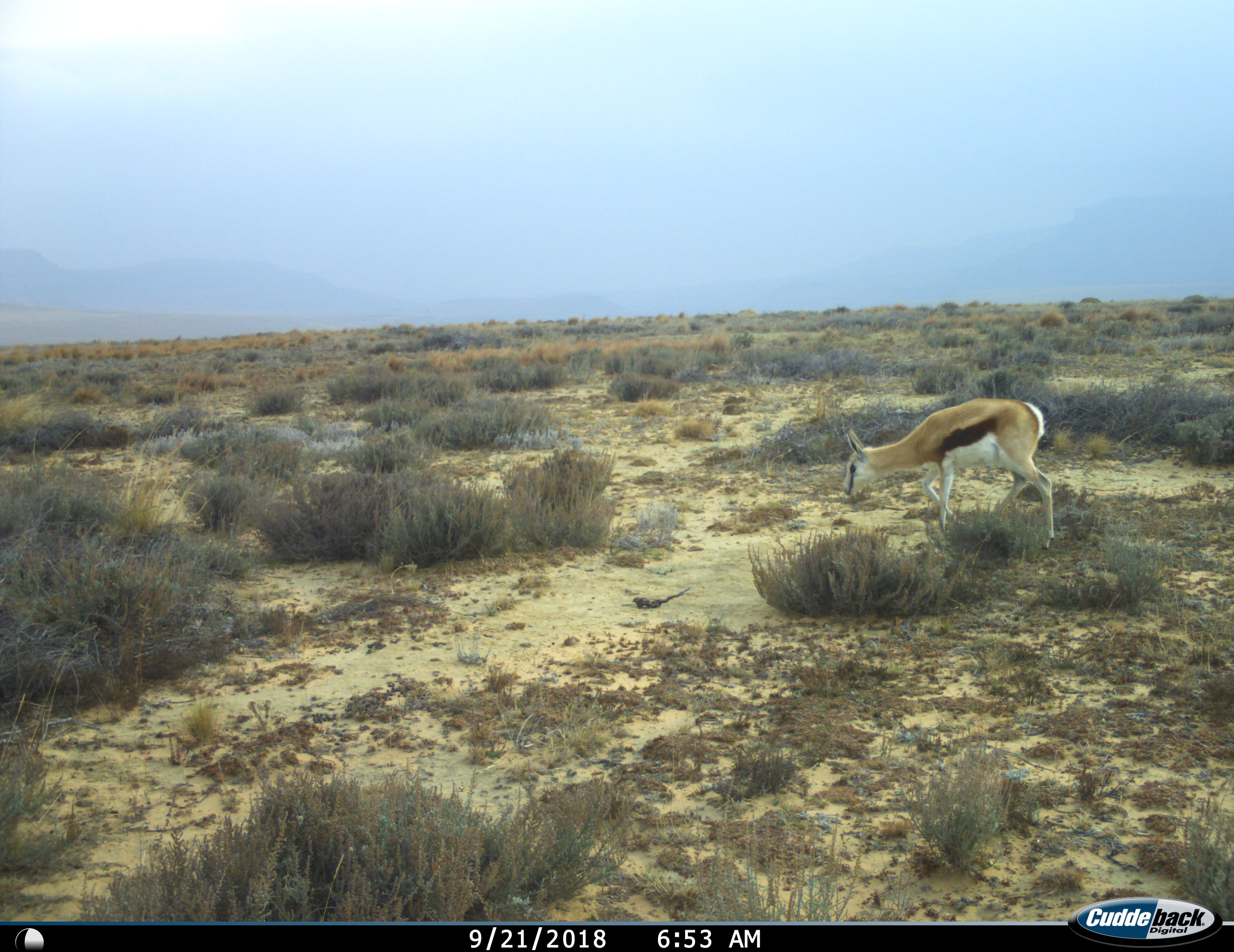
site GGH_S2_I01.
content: unidentified animal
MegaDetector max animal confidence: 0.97